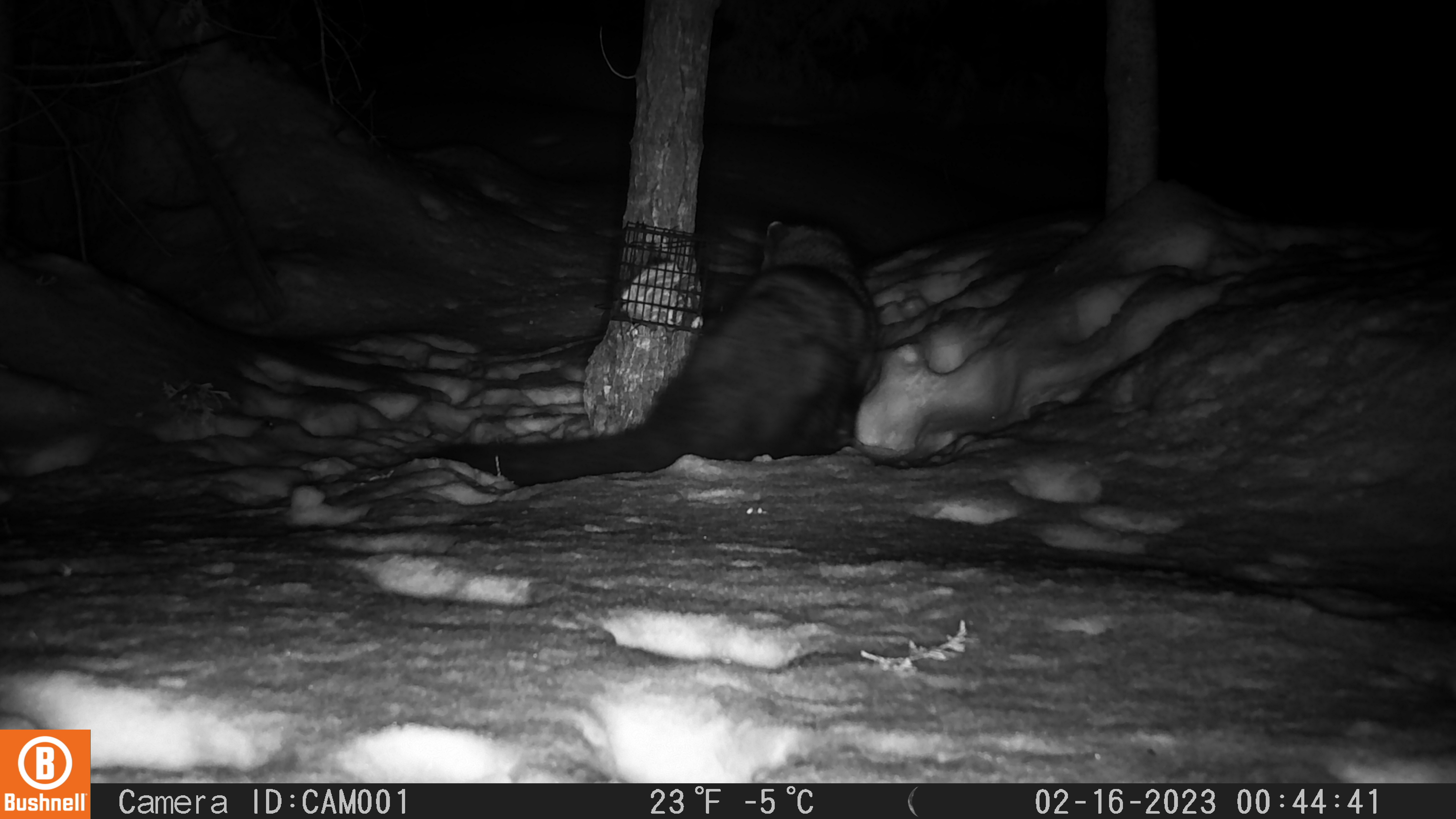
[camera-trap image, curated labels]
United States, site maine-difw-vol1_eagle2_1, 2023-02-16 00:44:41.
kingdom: Animalia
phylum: Chordata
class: Mammalia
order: Carnivora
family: Mustelidae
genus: Pekania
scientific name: Pekania pennanti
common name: fisher